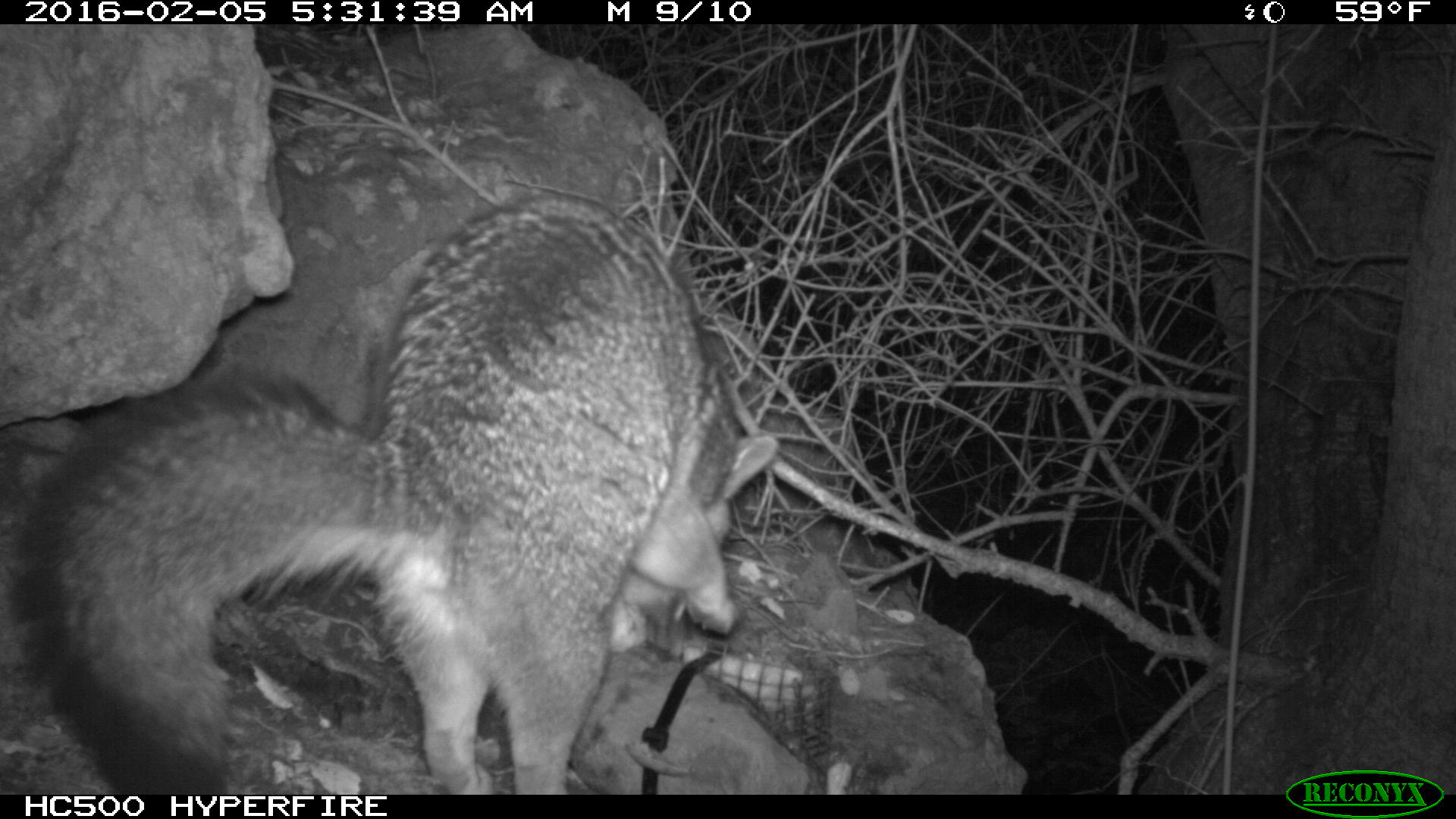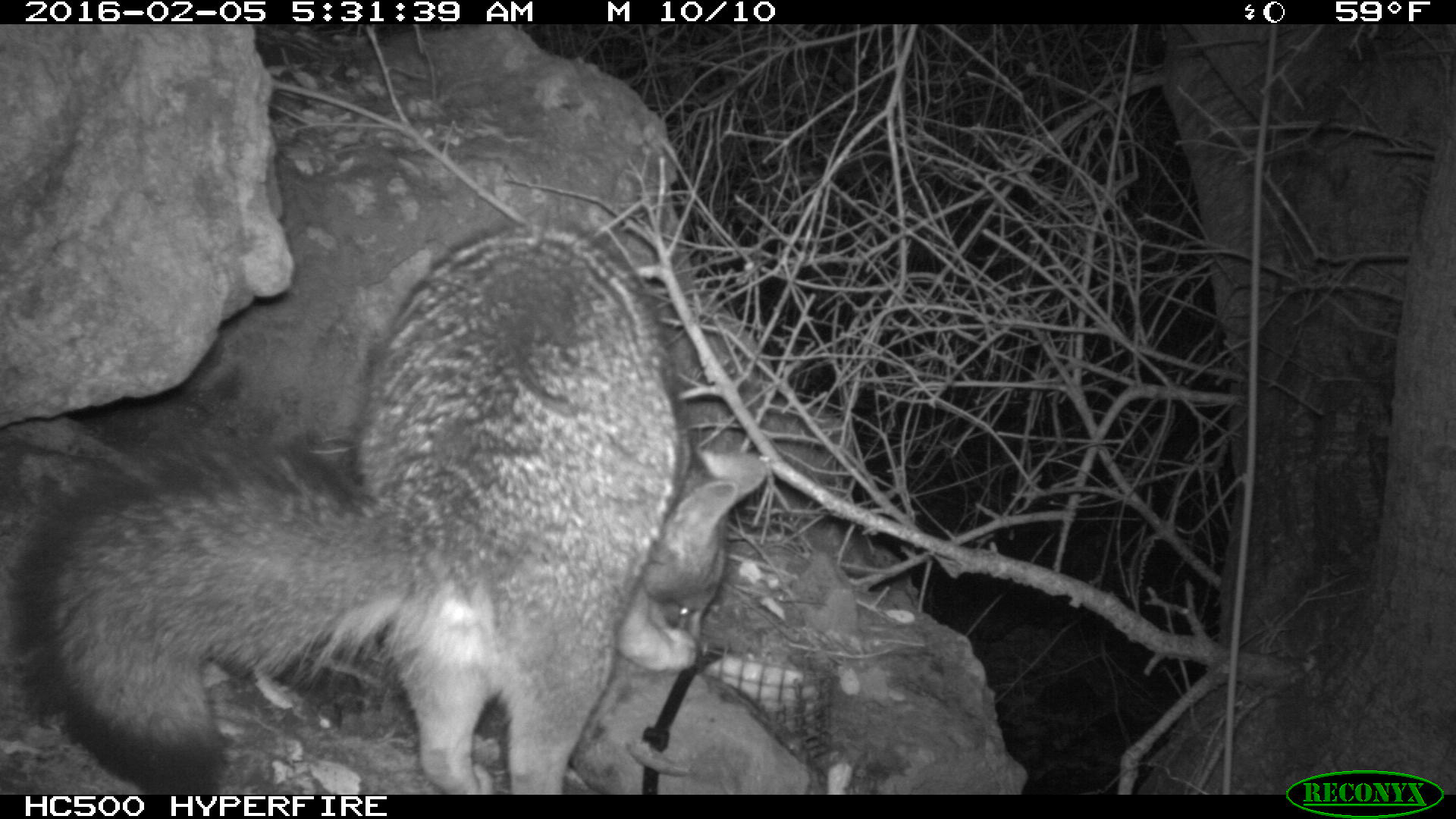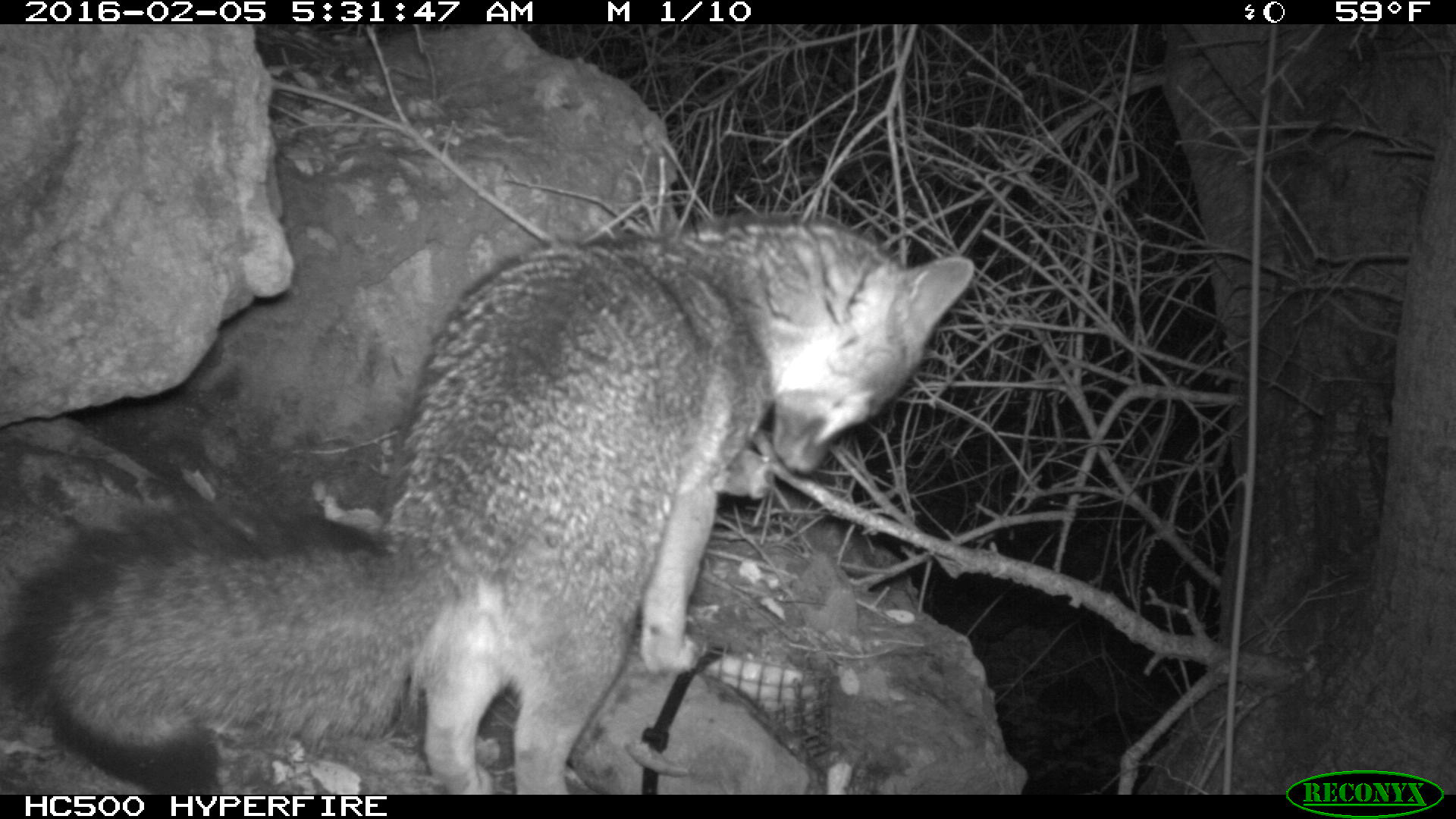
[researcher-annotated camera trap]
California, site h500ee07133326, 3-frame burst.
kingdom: Animalia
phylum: Chordata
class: Mammalia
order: Carnivora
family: Canidae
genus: Urocyon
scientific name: Urocyon littoralis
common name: island fox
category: fox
Fox (island fox) (Urocyon littoralis).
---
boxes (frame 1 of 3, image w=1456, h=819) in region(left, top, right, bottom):
fox: region(13, 188, 782, 793)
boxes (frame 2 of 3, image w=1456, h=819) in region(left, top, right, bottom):
fox: region(17, 220, 766, 794)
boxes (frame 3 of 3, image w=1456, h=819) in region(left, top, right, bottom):
fox: region(13, 211, 975, 793)